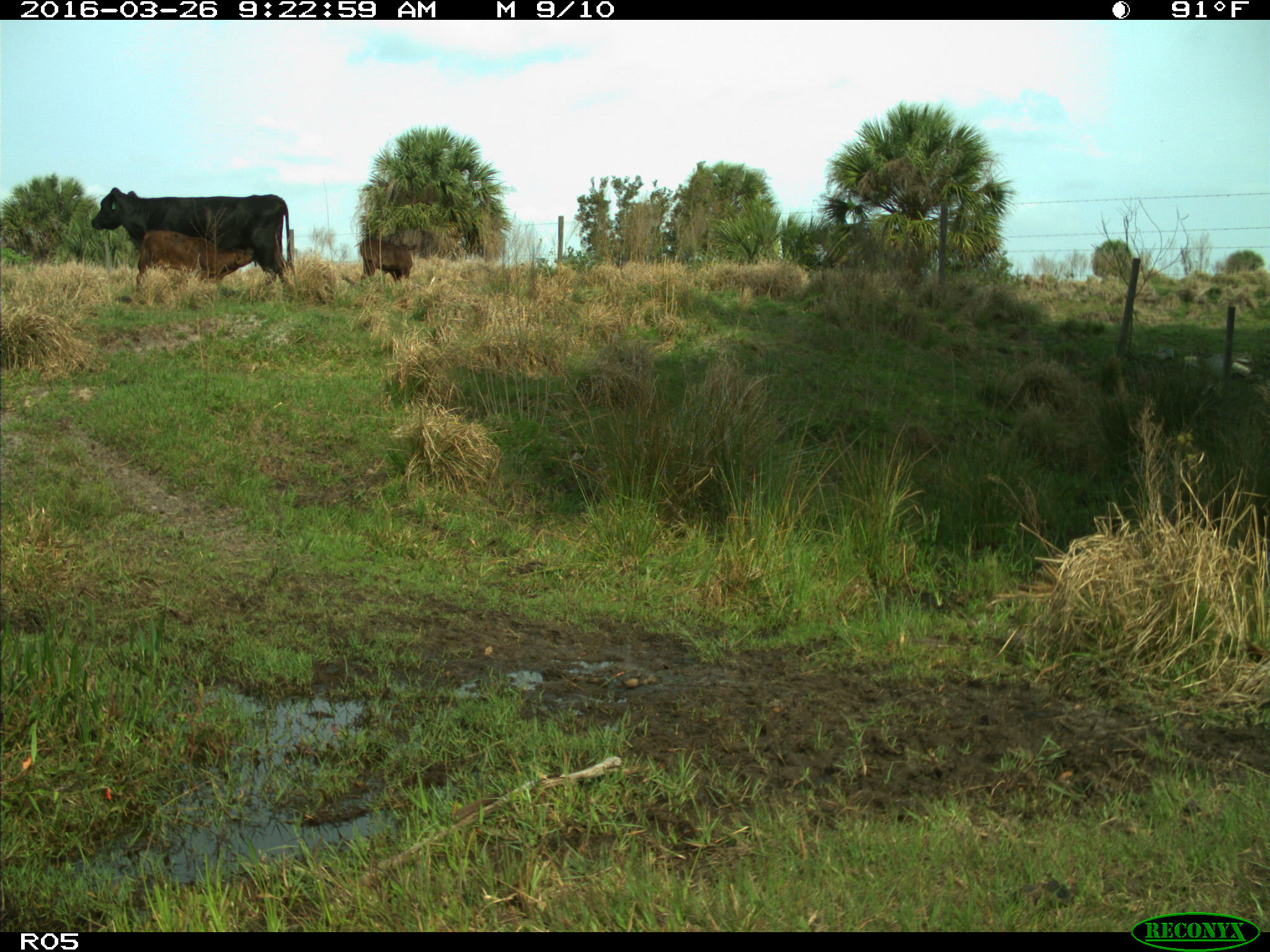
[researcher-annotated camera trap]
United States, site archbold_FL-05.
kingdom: Animalia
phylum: Chordata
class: Mammalia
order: Artiodactyla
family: Bovidae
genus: Bos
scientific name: Bos taurus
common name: domestic cow